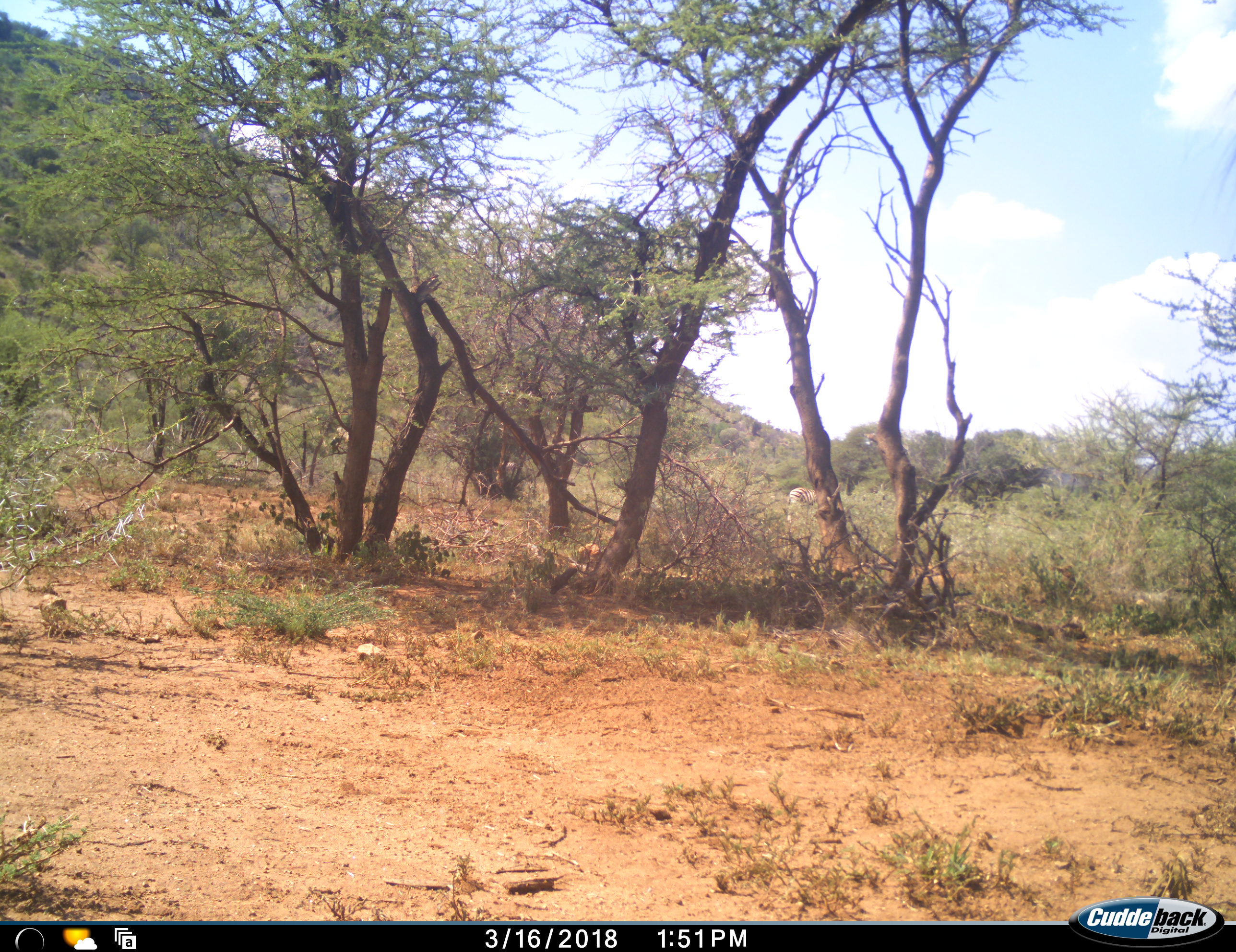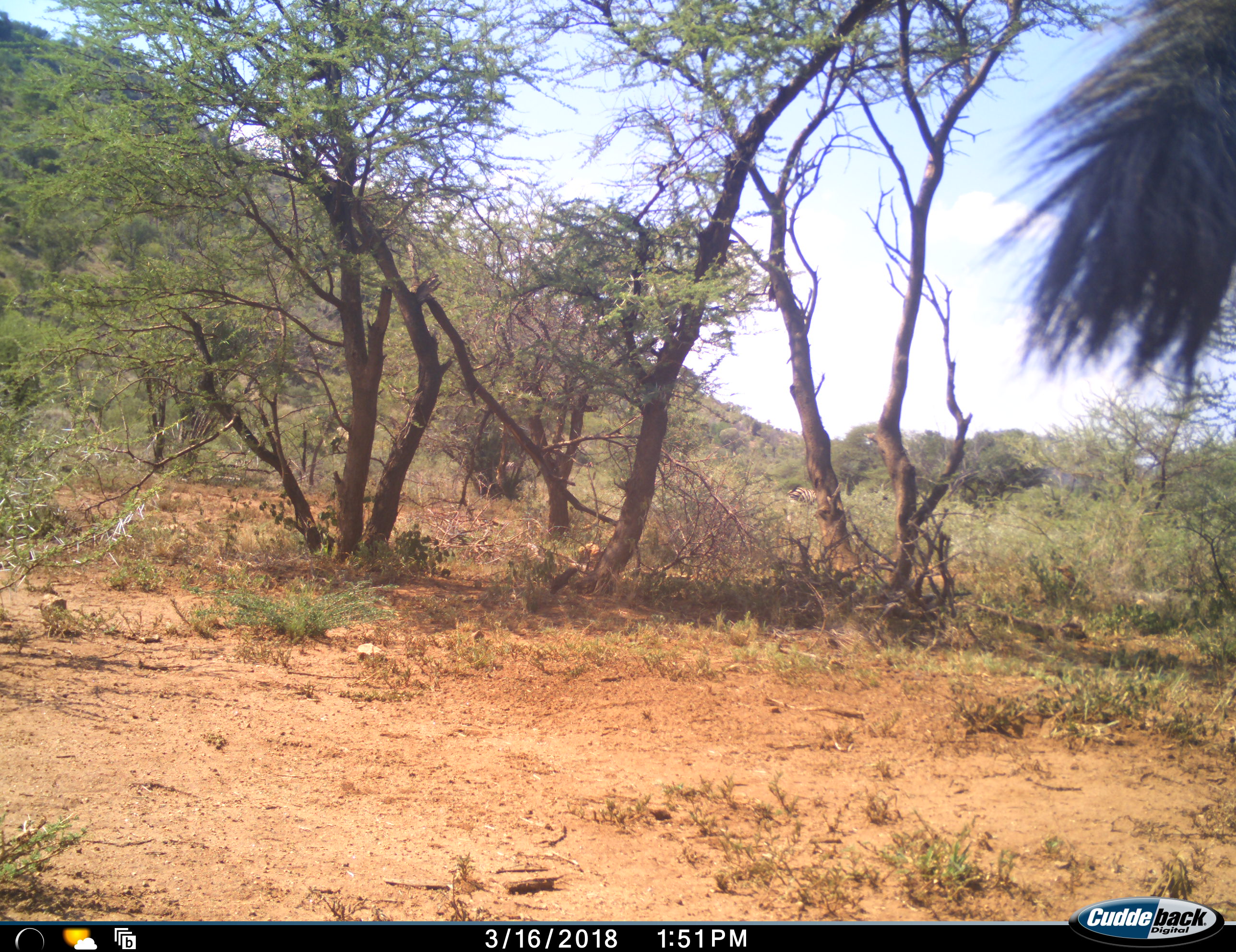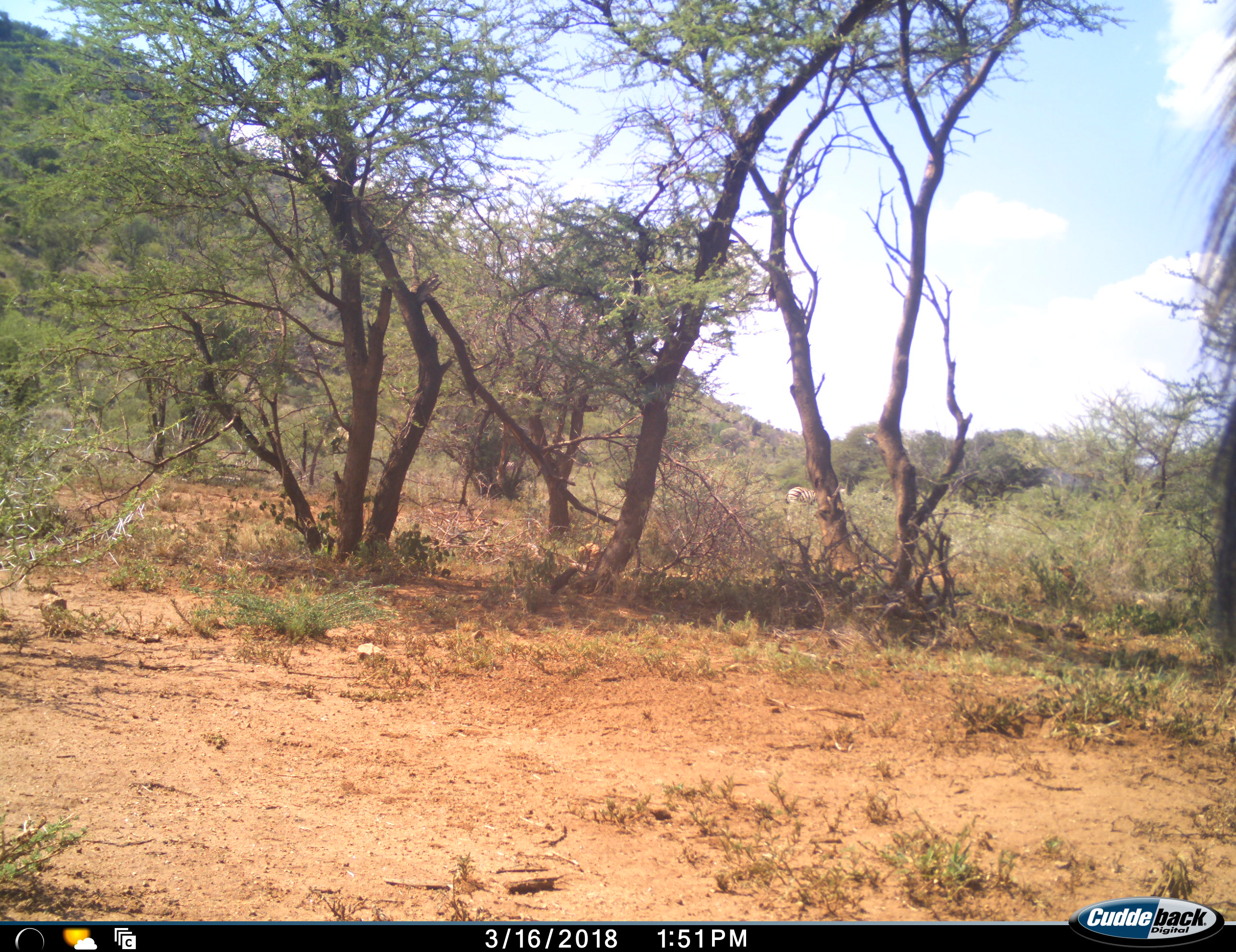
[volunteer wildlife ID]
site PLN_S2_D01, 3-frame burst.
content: unidentified animal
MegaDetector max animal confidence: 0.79